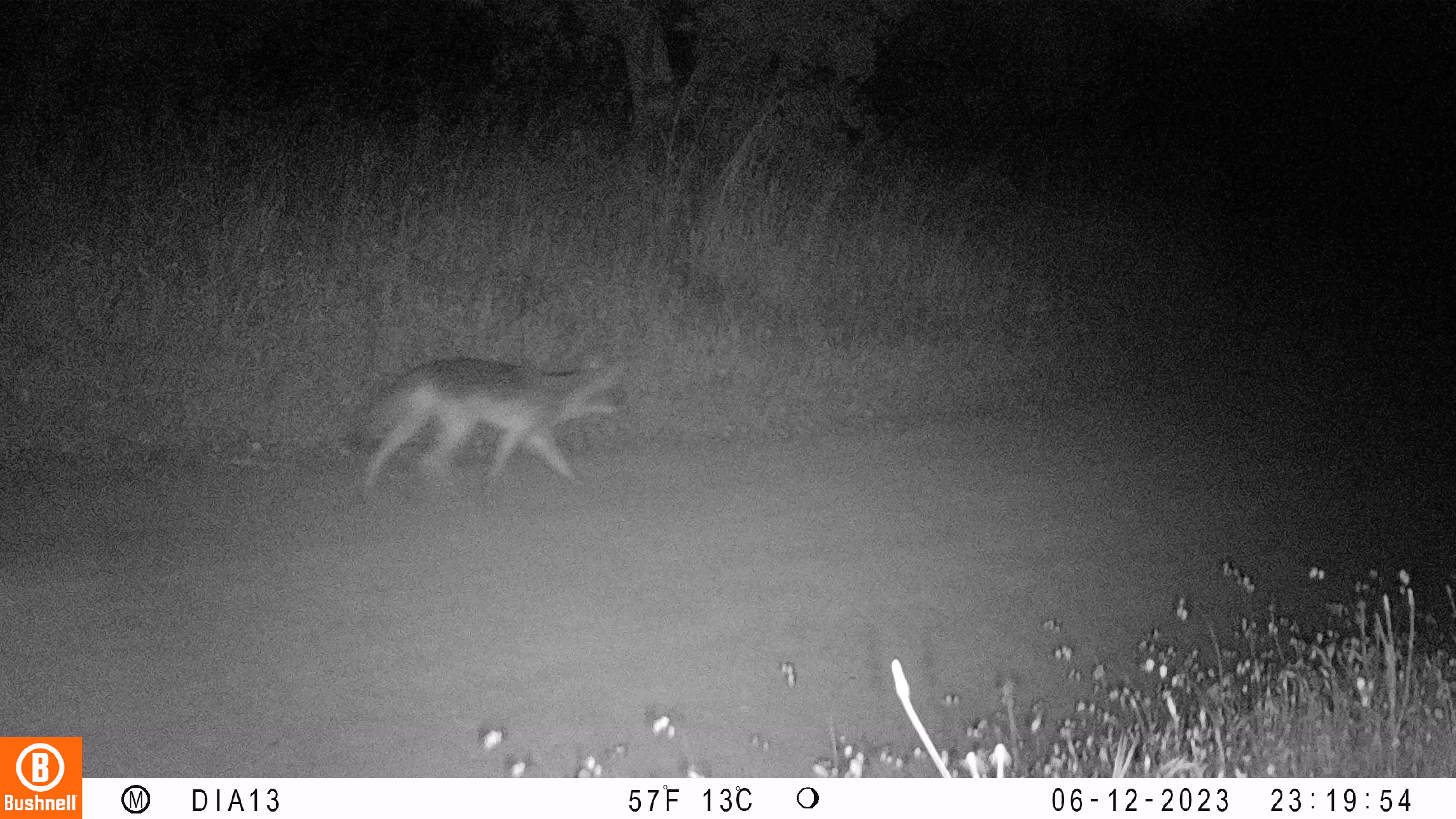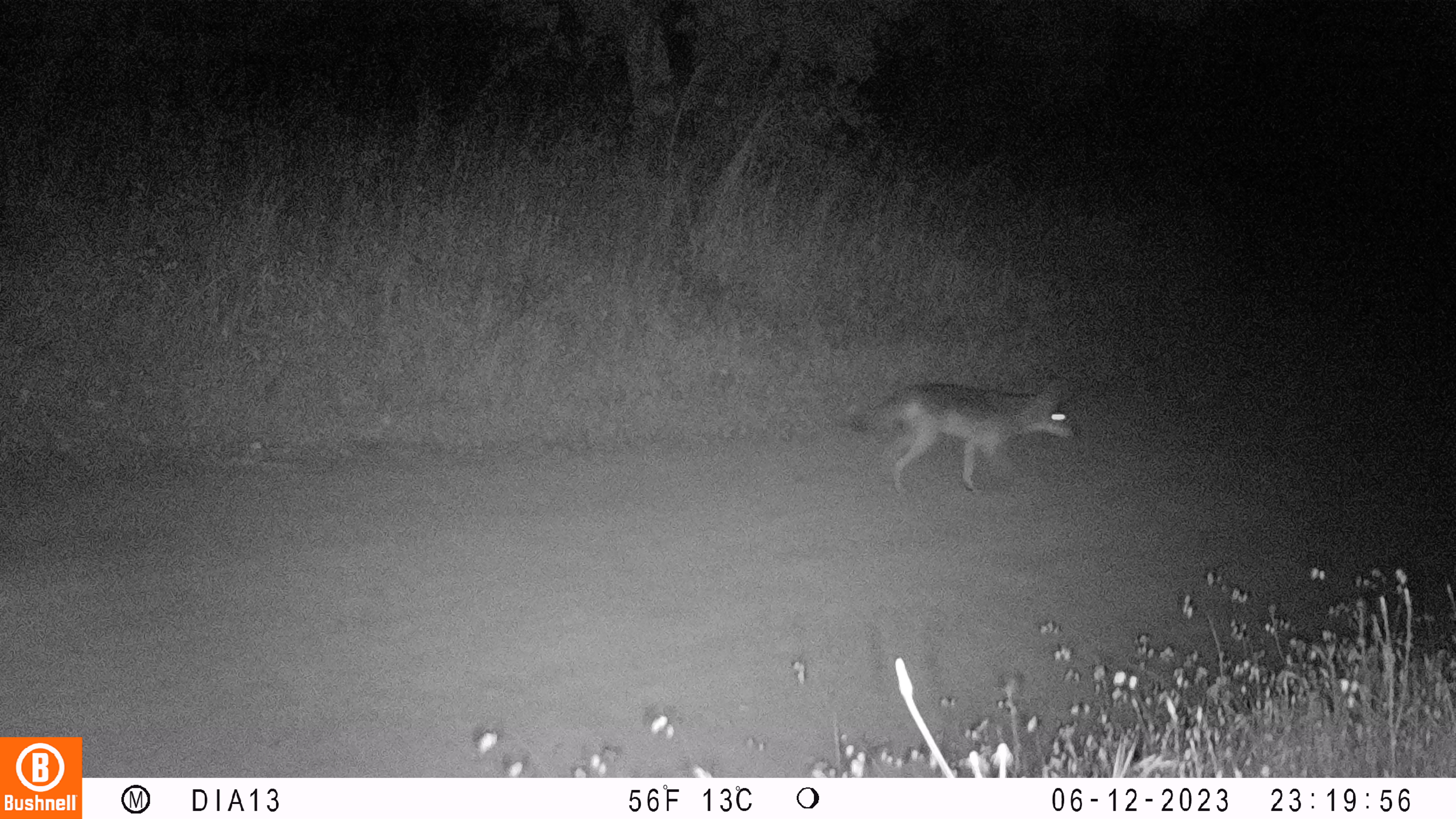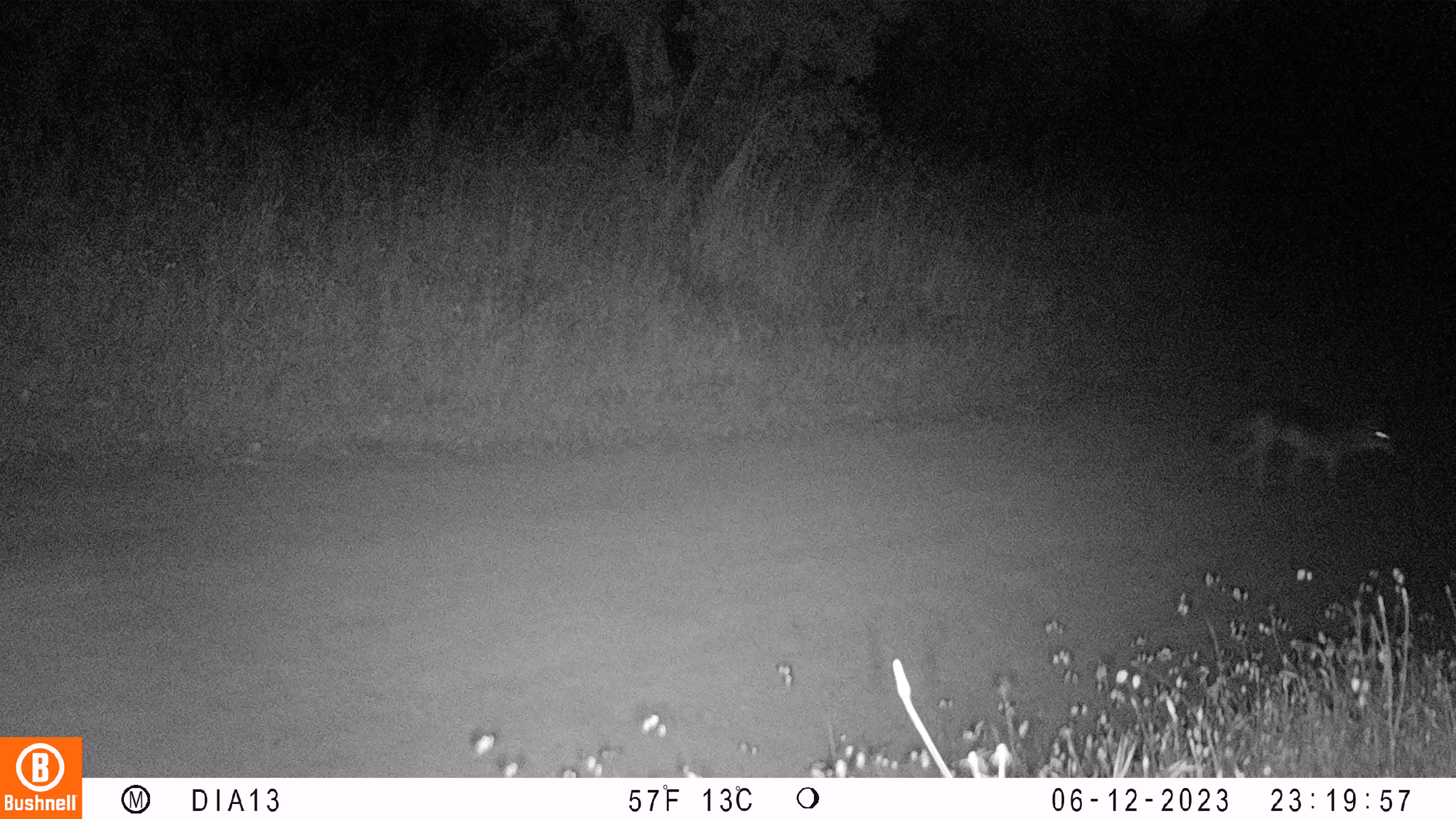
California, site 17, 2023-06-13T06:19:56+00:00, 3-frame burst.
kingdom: Animalia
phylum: Chordata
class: Mammalia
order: Carnivora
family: Canidae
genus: Canis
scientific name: Canis latrans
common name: coyote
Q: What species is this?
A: Coyote (Canis latrans).